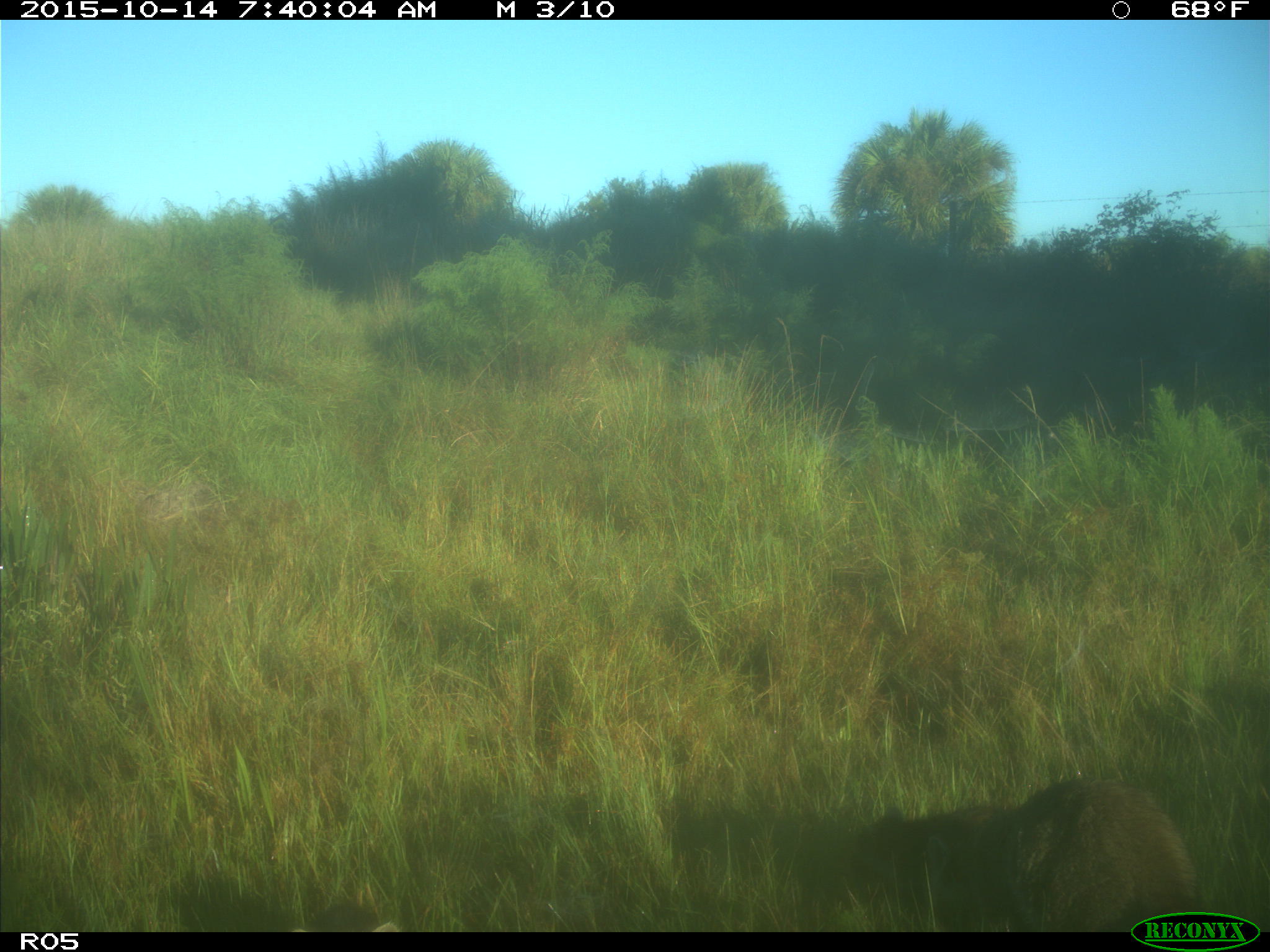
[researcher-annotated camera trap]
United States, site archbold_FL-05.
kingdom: Animalia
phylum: Chordata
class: Mammalia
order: Carnivora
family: Procyonidae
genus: Procyon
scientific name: Procyon lotor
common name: common raccoon